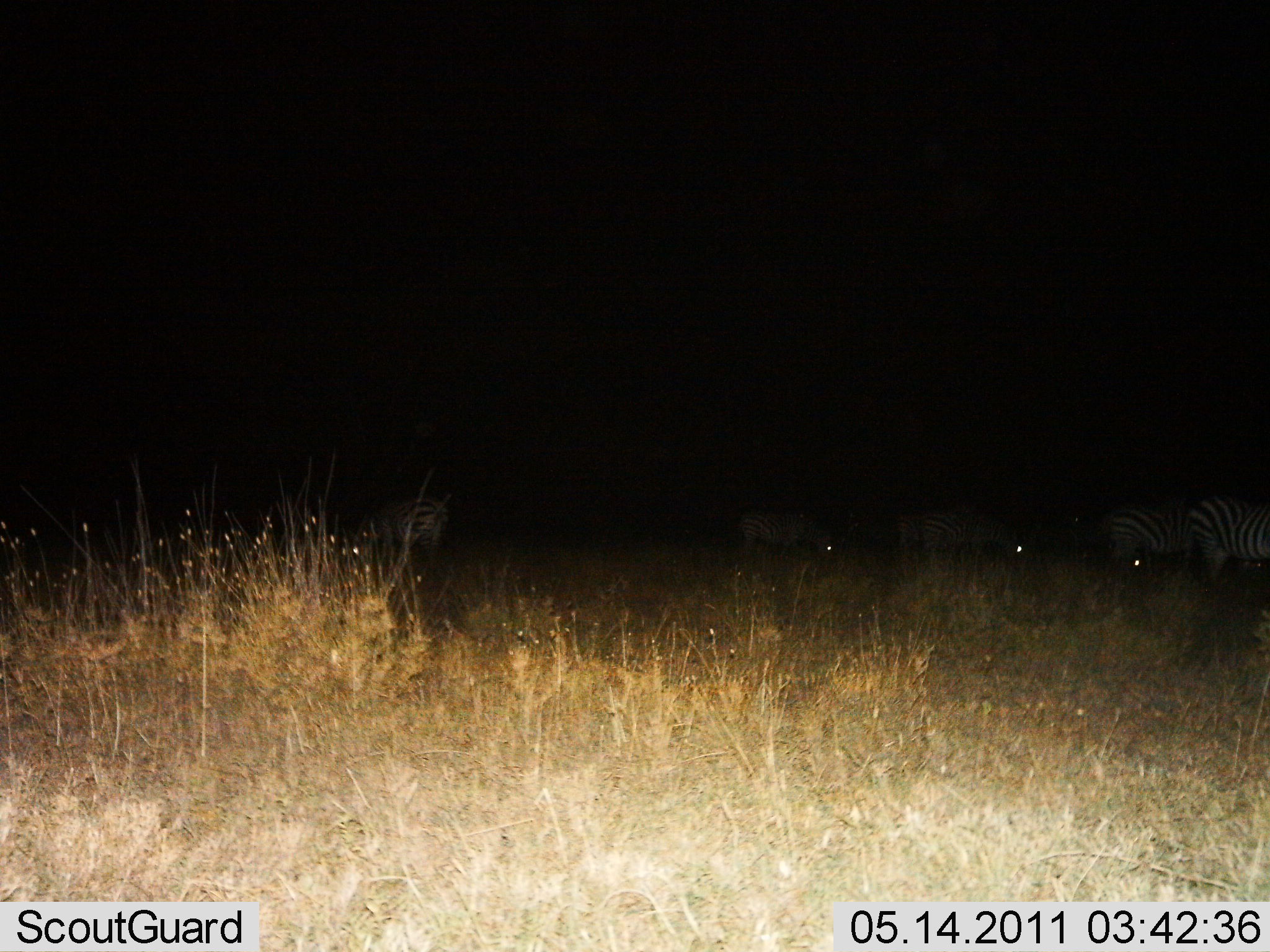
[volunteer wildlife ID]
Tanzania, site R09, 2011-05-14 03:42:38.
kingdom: Animalia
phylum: Chordata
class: Mammalia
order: Perissodactyla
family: Equidae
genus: Equus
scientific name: Equus quagga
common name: plains zebra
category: zebra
Zebra (plains zebra) (Equus quagga), count 5. Behavior (volunteer vote fractions): standing 67%, resting 0%, moving 0%, interacting 0%. Young present (vote fraction): 0%. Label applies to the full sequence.